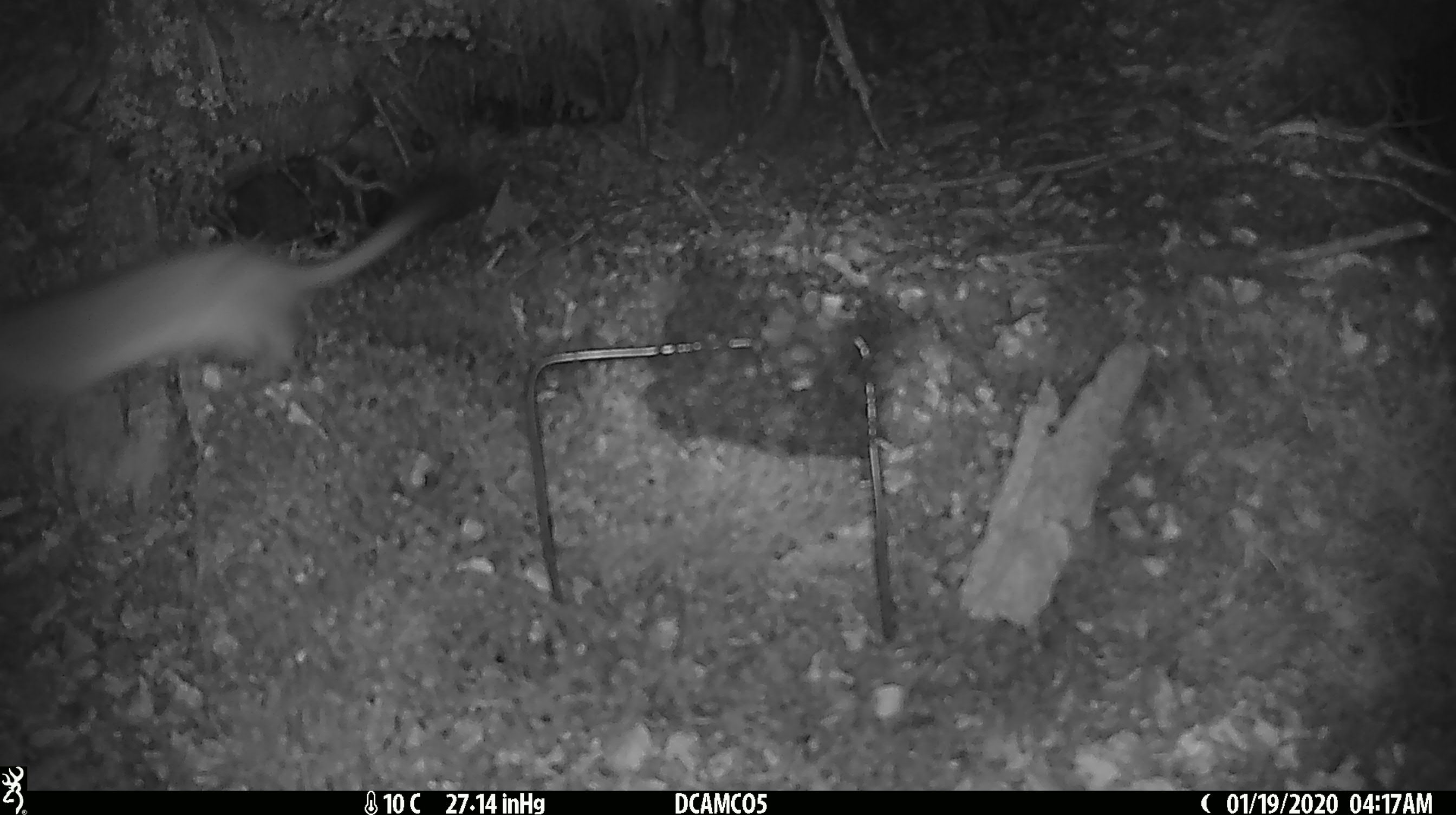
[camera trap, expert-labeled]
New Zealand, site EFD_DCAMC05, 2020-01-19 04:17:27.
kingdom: Animalia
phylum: Chordata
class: Mammalia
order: Carnivora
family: Mustelidae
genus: Mustela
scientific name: Mustela erminea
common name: stoat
Stoat (Mustela erminea).